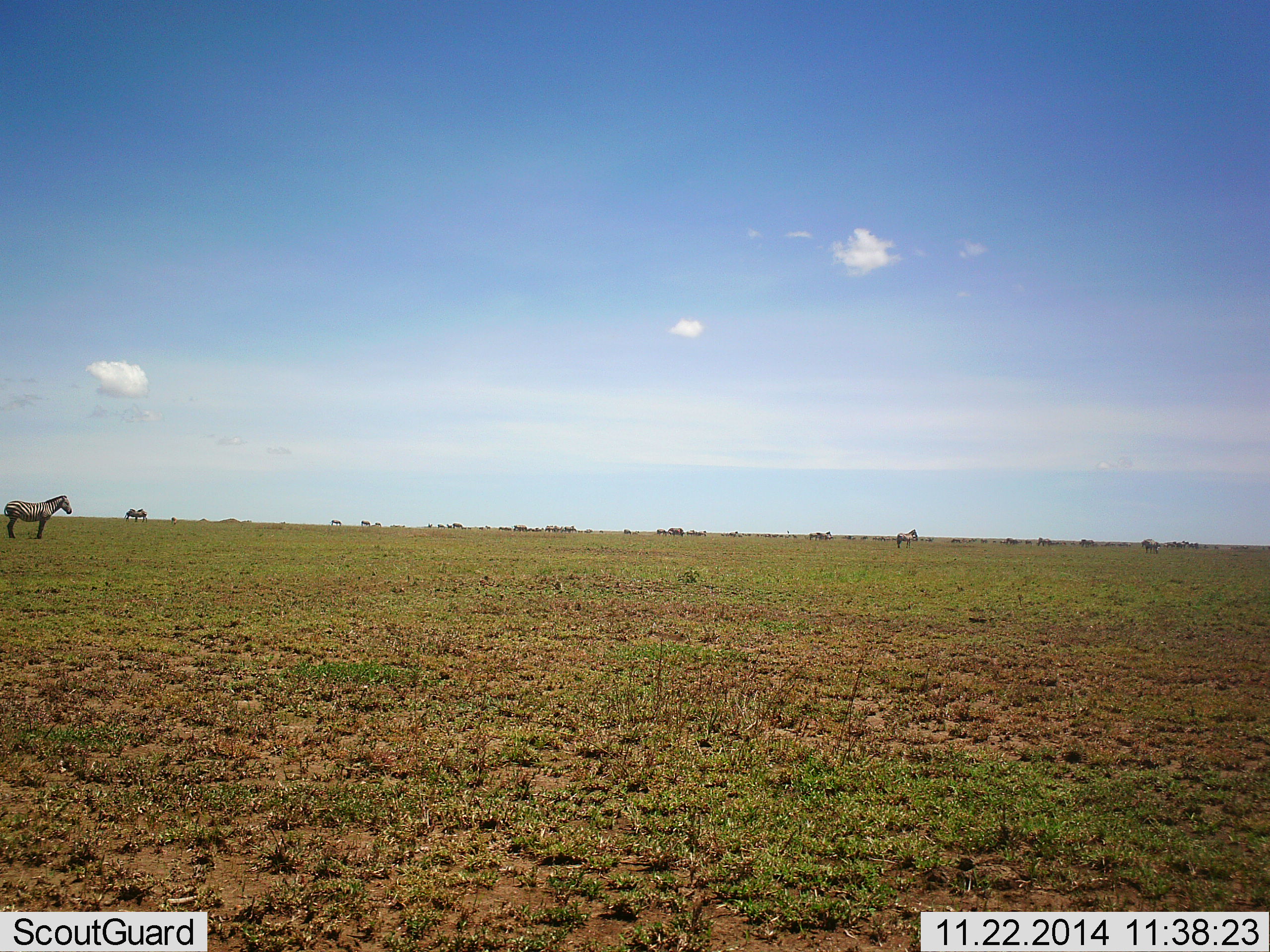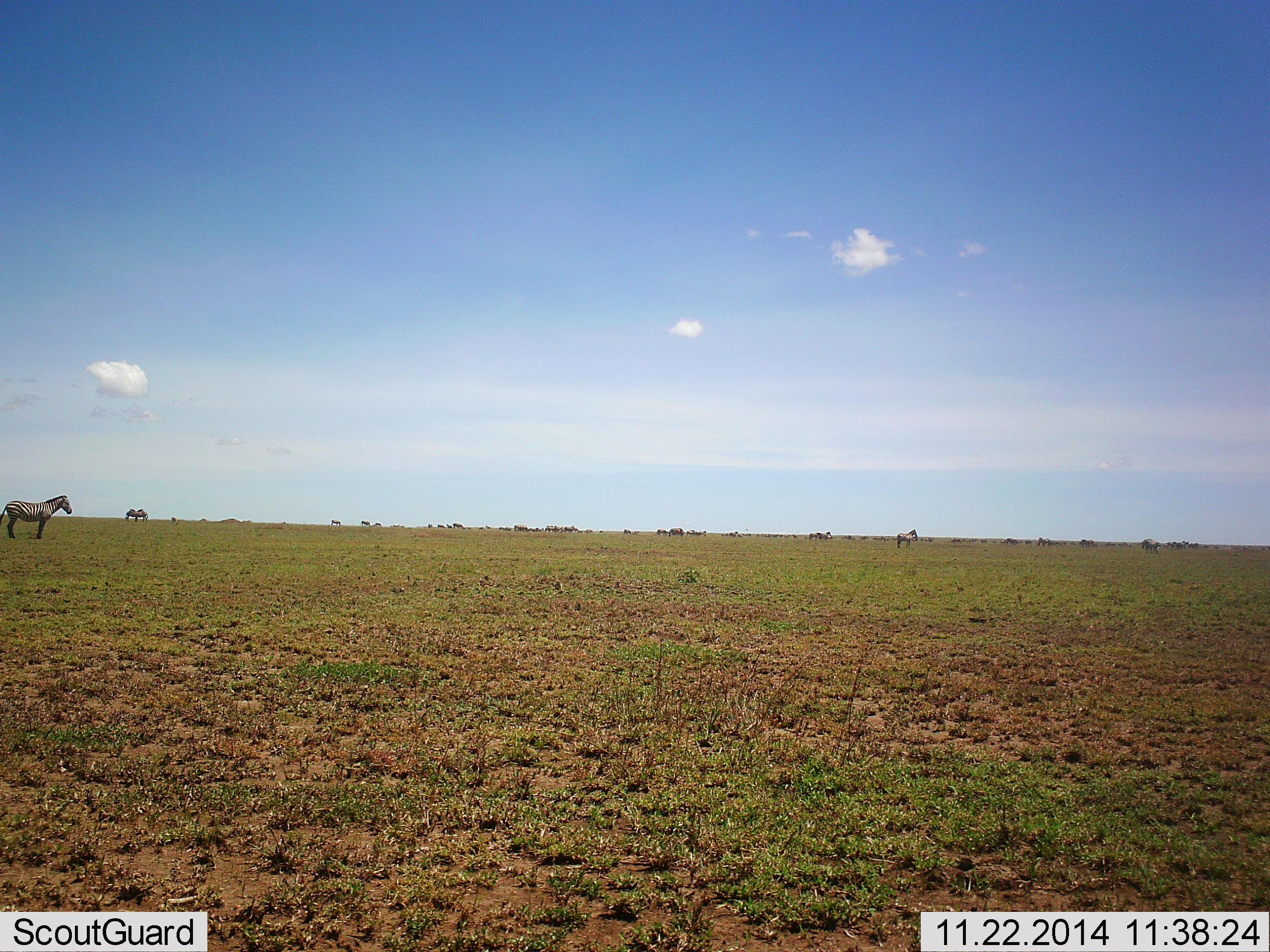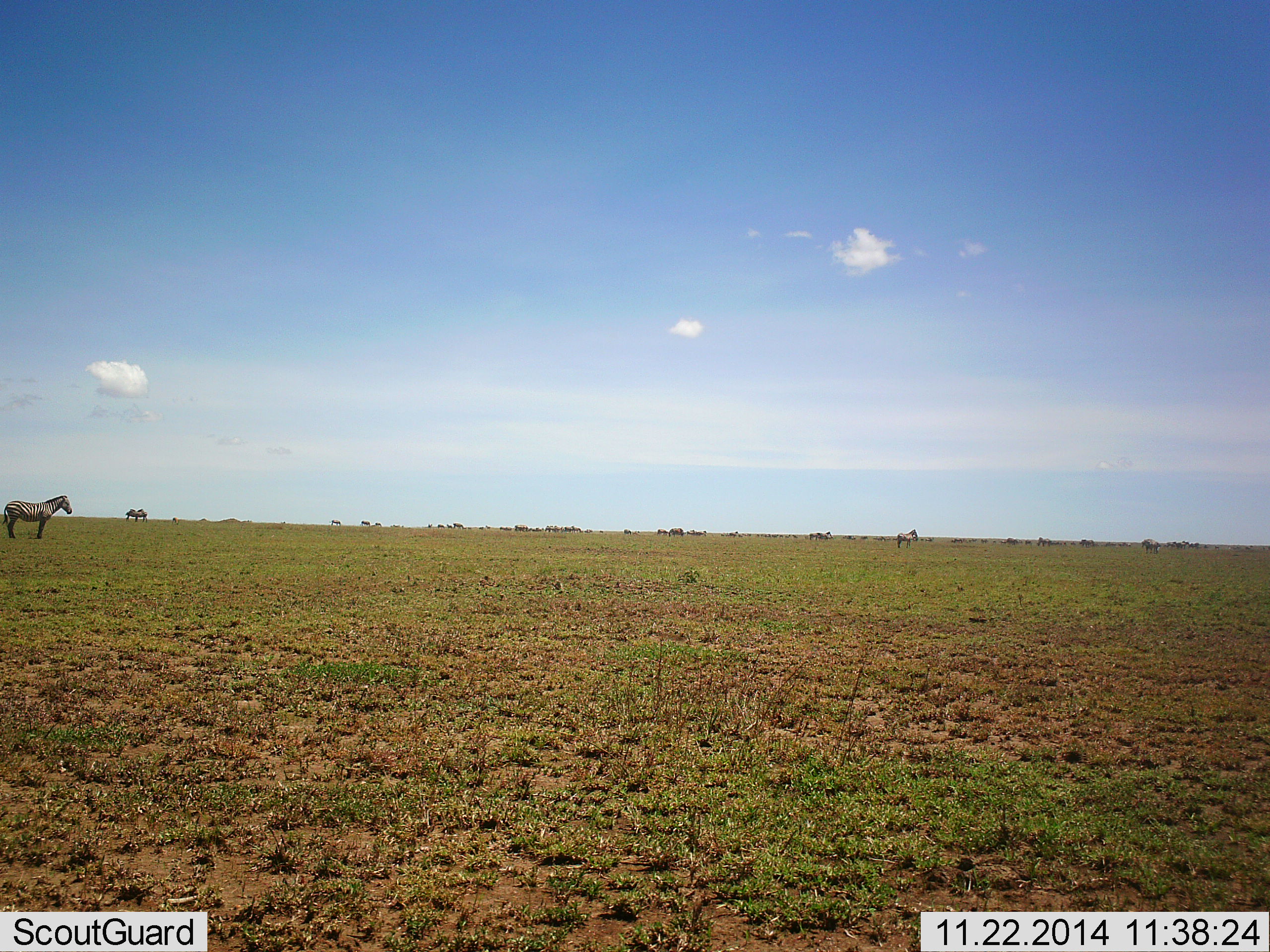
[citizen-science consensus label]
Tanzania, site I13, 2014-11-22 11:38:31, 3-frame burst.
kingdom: Animalia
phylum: Chordata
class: Mammalia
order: Perissodactyla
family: Equidae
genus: Equus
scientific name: Equus quagga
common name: plains zebra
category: zebra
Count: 3.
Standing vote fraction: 100%.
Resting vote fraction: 10%.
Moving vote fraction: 10%.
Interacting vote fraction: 0%.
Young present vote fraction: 0%.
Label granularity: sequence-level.